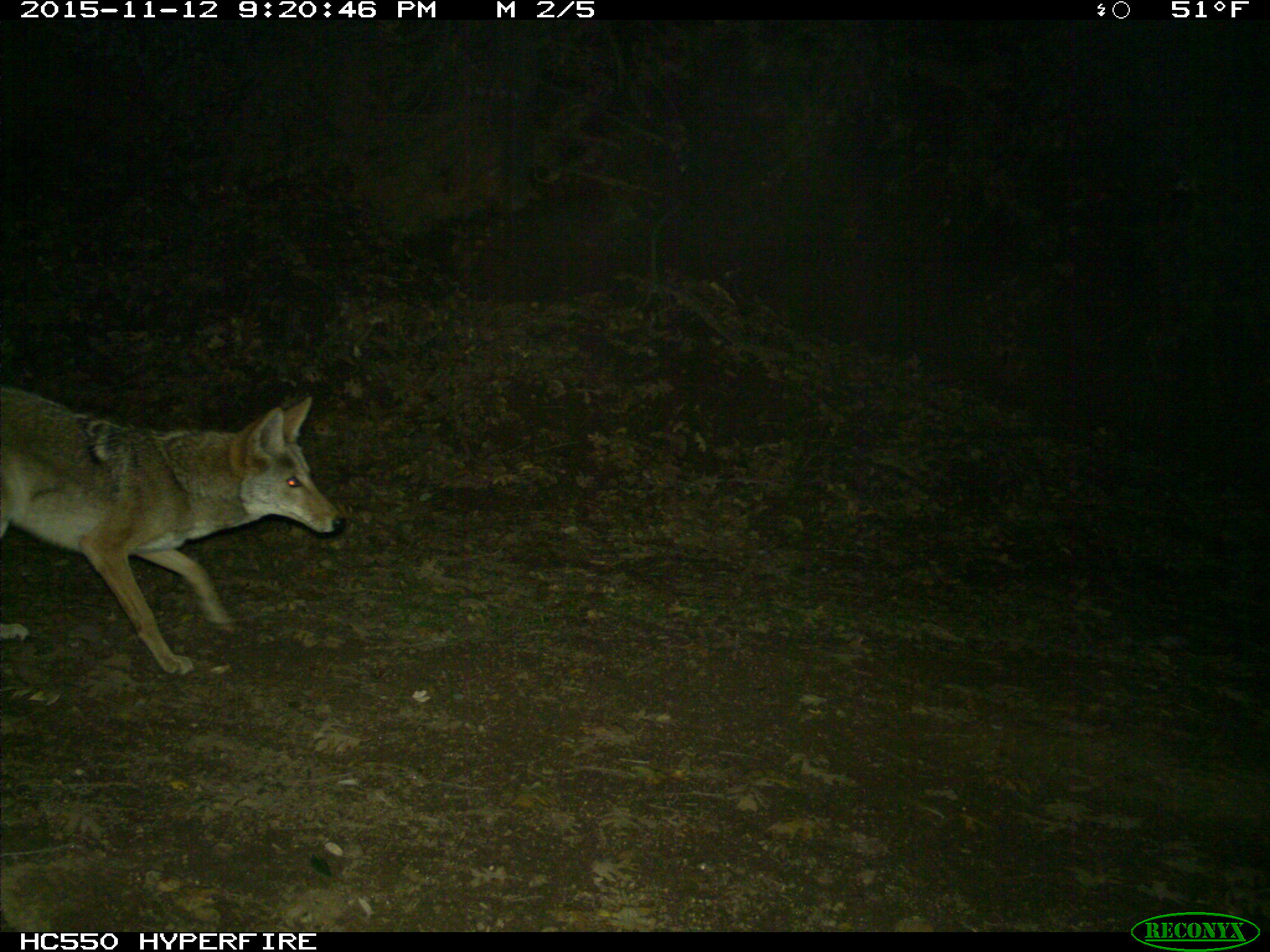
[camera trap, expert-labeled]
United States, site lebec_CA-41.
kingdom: Animalia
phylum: Chordata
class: Mammalia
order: Carnivora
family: Canidae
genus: Canis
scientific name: Canis latrans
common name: coyote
Canis latrans (coyote).